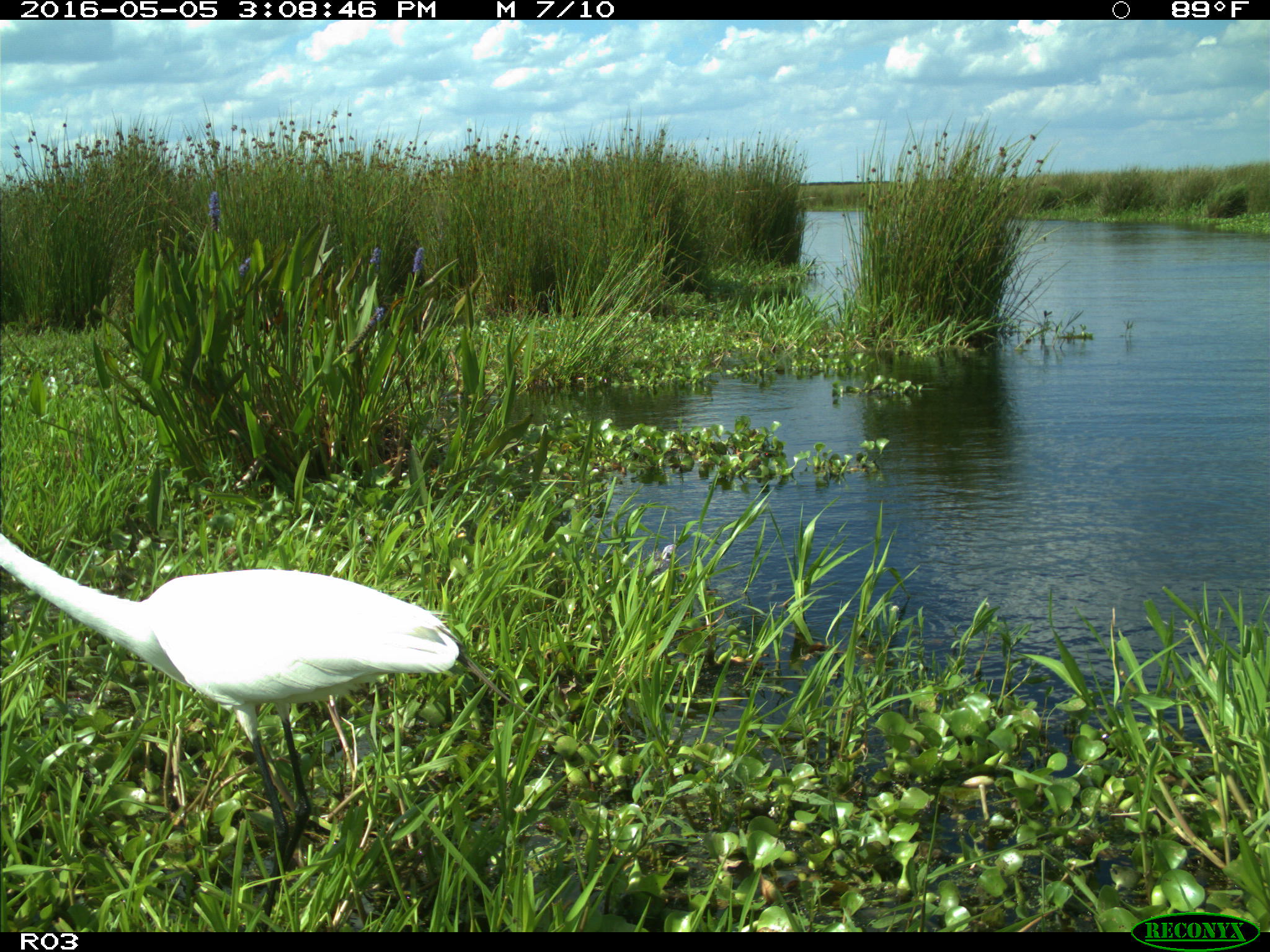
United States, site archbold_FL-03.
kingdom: Animalia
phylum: Chordata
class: Aves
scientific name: Aves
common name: birds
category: unidentified bird